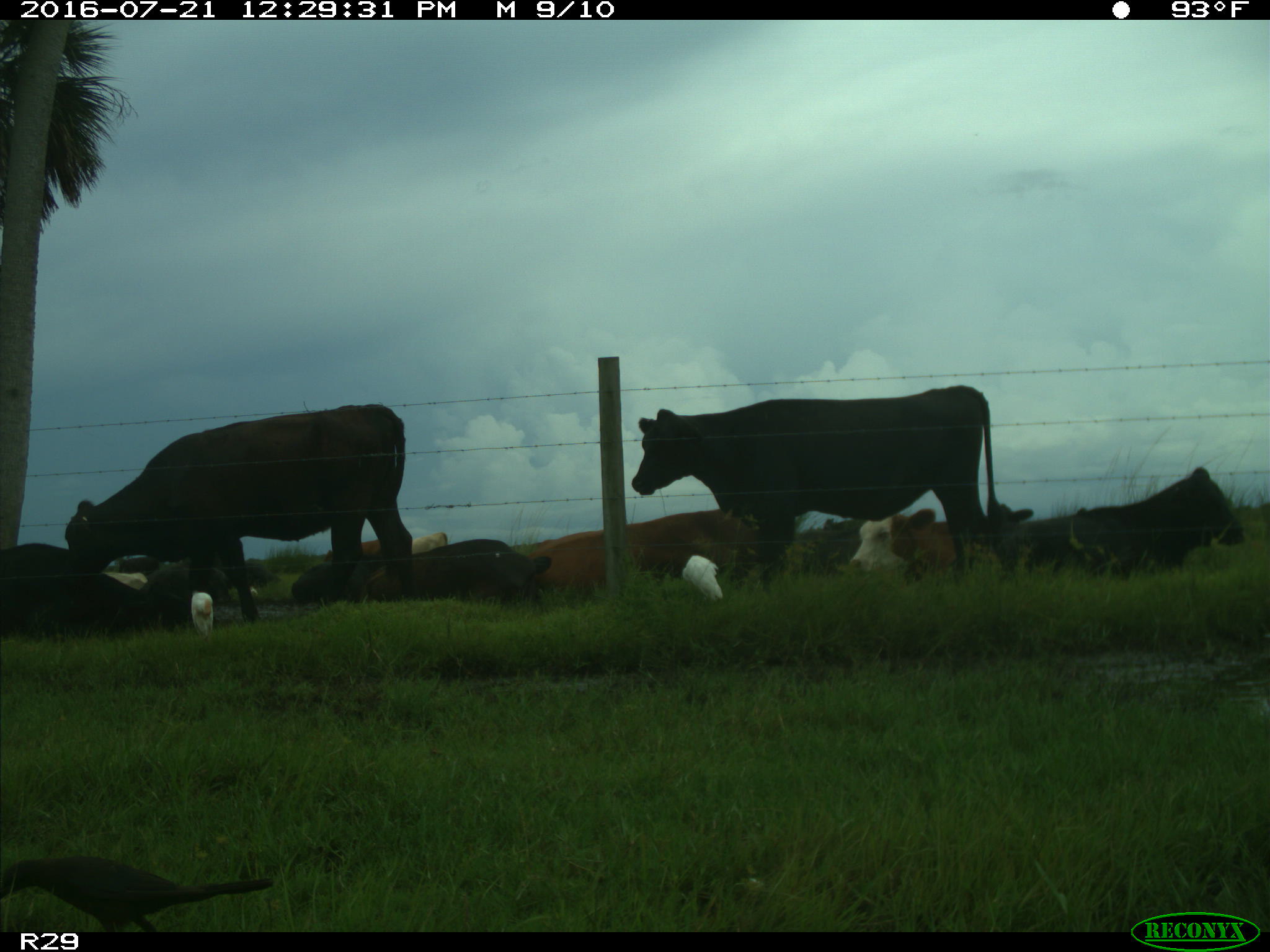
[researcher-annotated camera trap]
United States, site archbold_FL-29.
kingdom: Animalia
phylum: Chordata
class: Mammalia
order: Artiodactyla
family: Bovidae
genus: Bos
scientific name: Bos taurus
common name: domestic cow